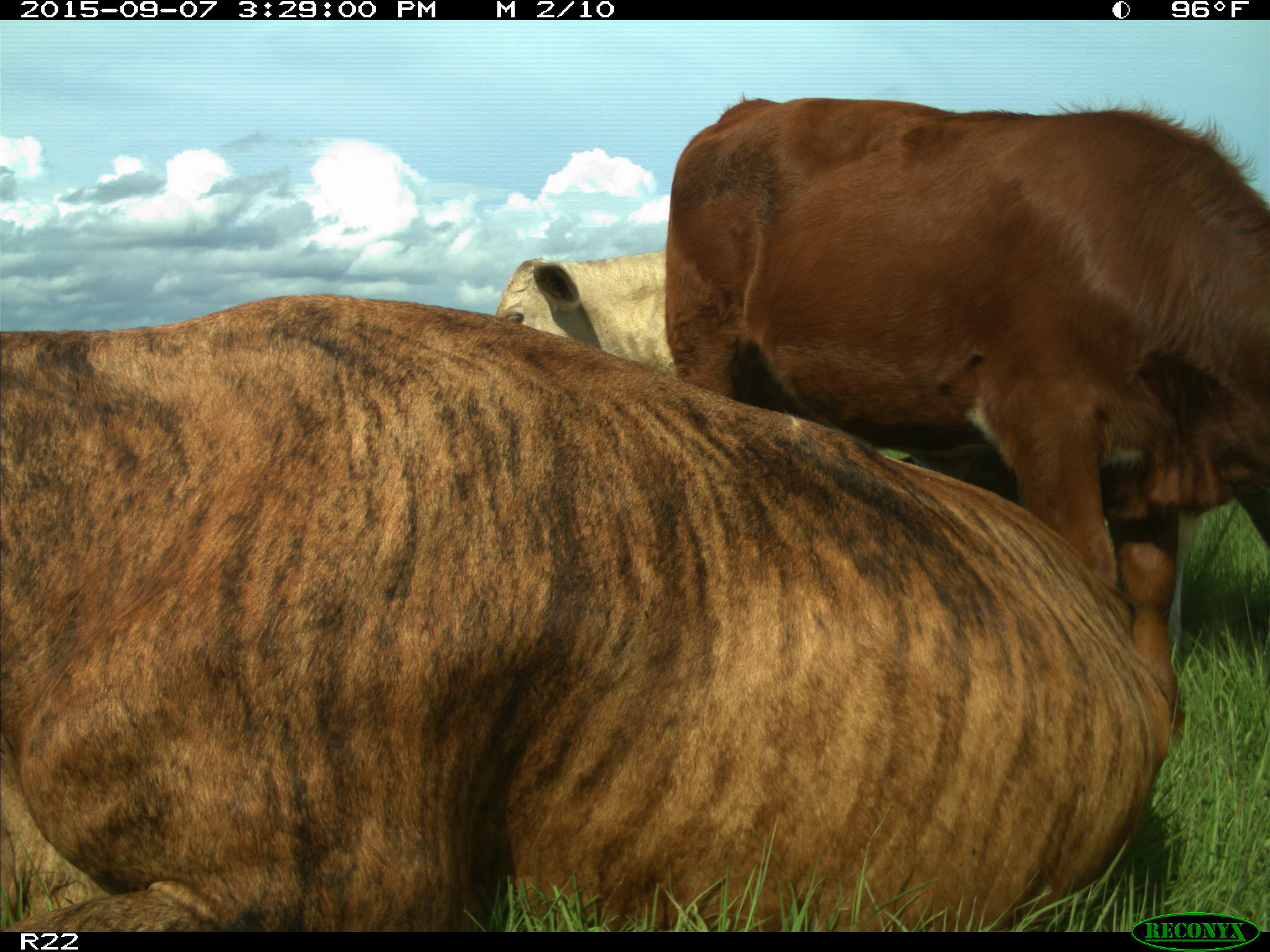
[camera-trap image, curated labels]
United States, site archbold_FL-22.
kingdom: Animalia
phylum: Chordata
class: Mammalia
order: Artiodactyla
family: Bovidae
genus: Bos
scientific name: Bos taurus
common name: domestic cow